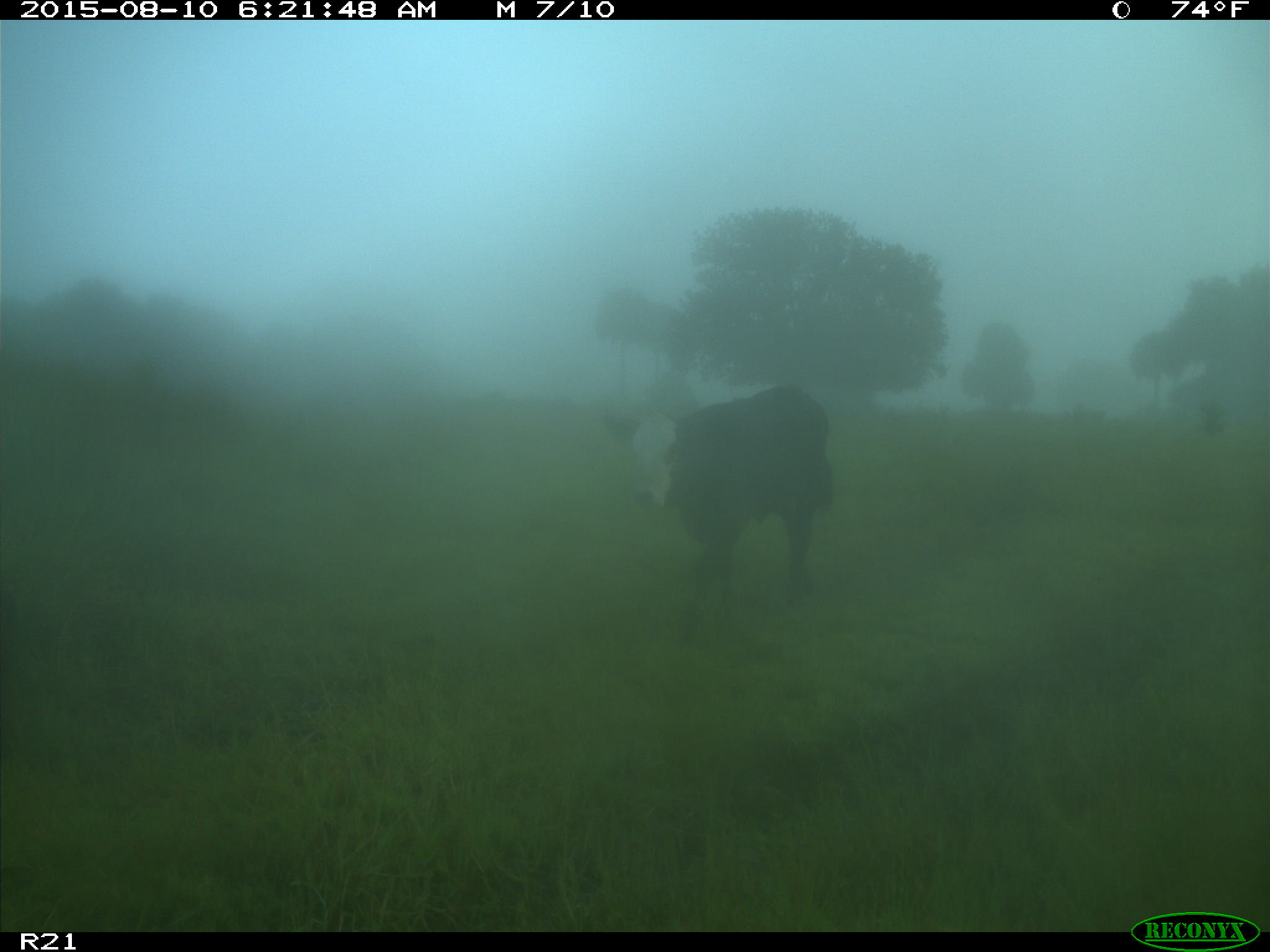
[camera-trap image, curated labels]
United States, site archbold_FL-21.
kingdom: Animalia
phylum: Chordata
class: Mammalia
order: Artiodactyla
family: Bovidae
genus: Bos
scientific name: Bos taurus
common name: domestic cow